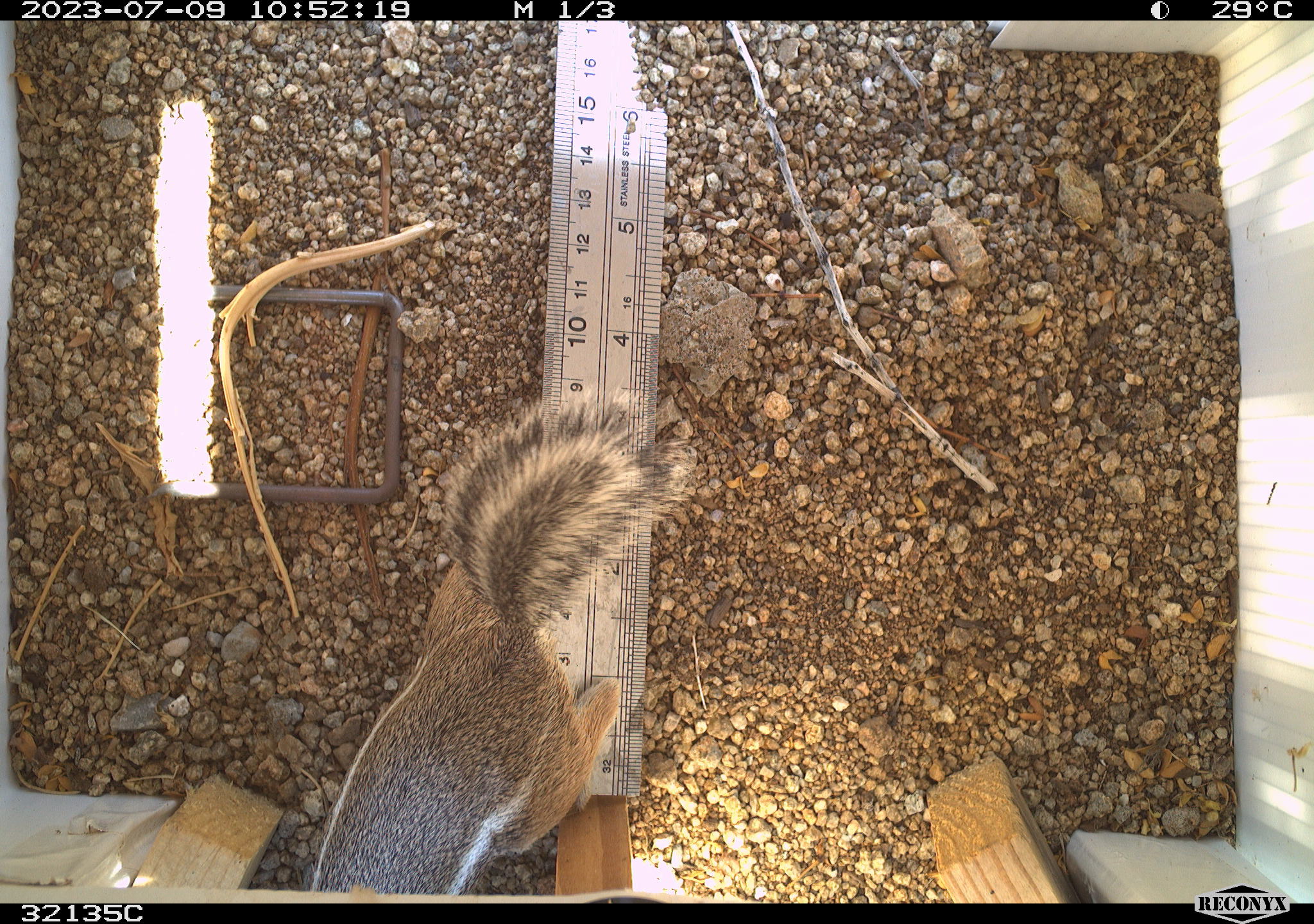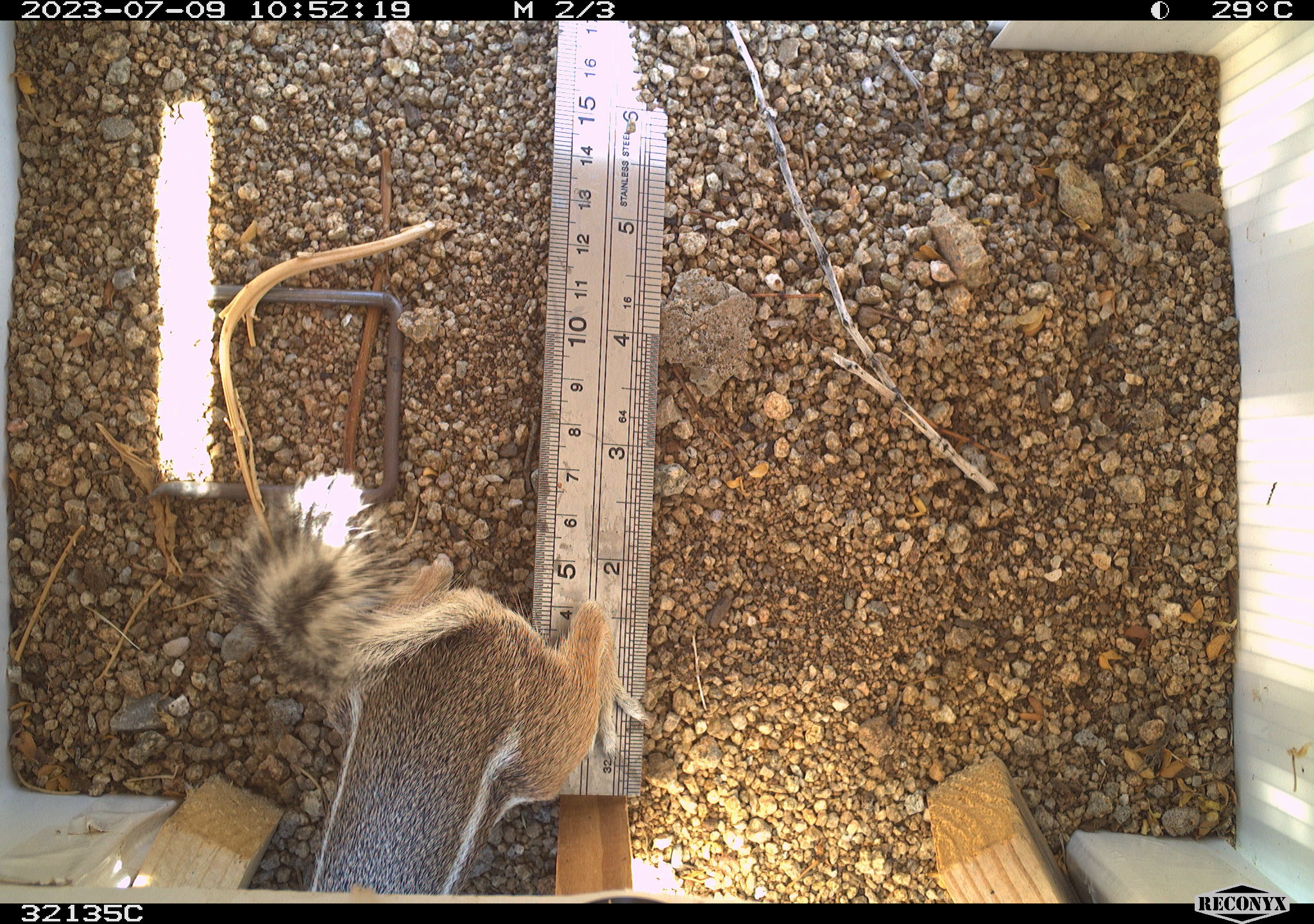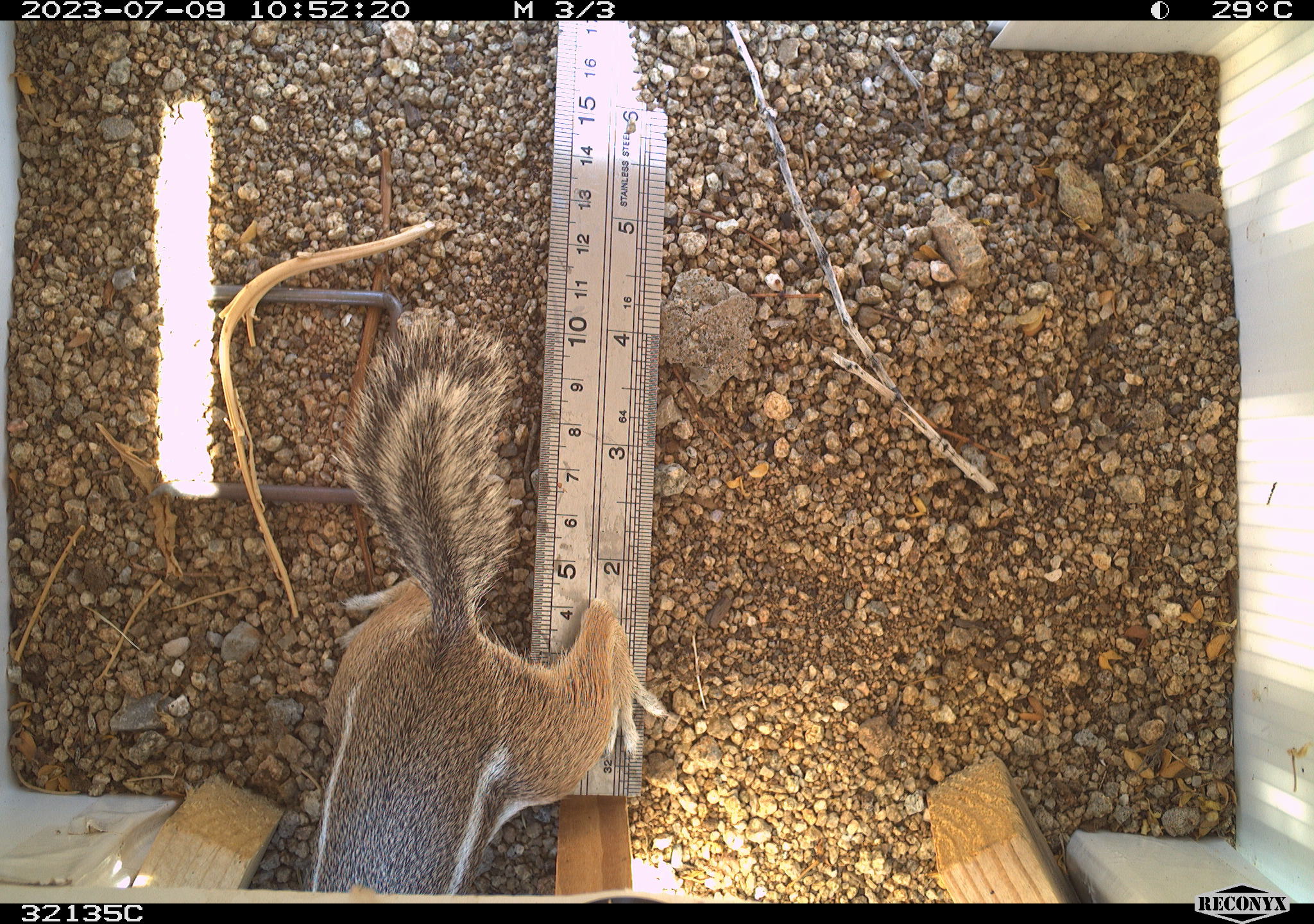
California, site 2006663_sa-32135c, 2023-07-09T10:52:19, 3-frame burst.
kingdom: Animalia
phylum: Chordata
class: Mammalia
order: Rodentia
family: Sciuridae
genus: Ammospermophilus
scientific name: Ammospermophilus leucurus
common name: white-tailed antelope squirrel